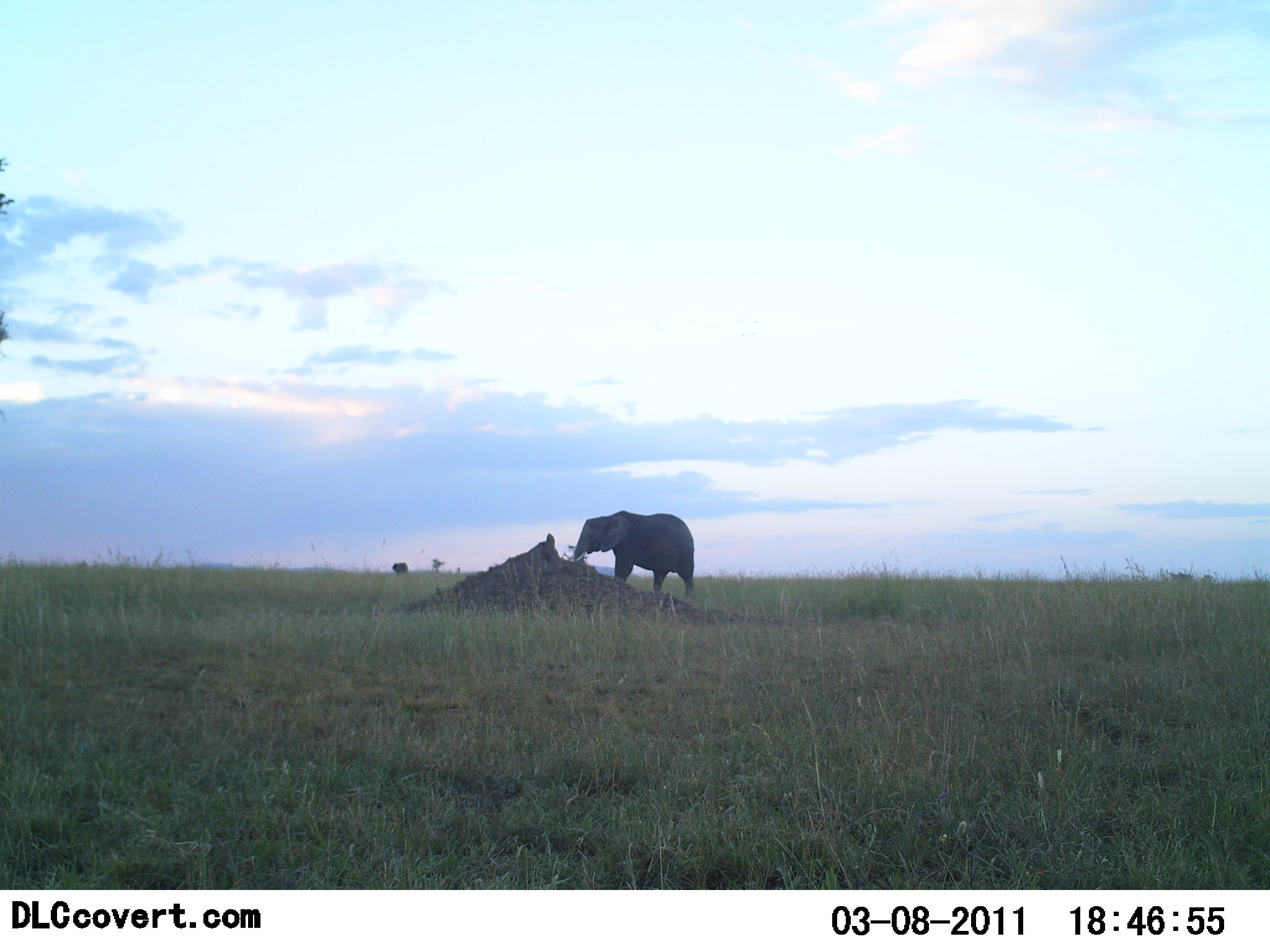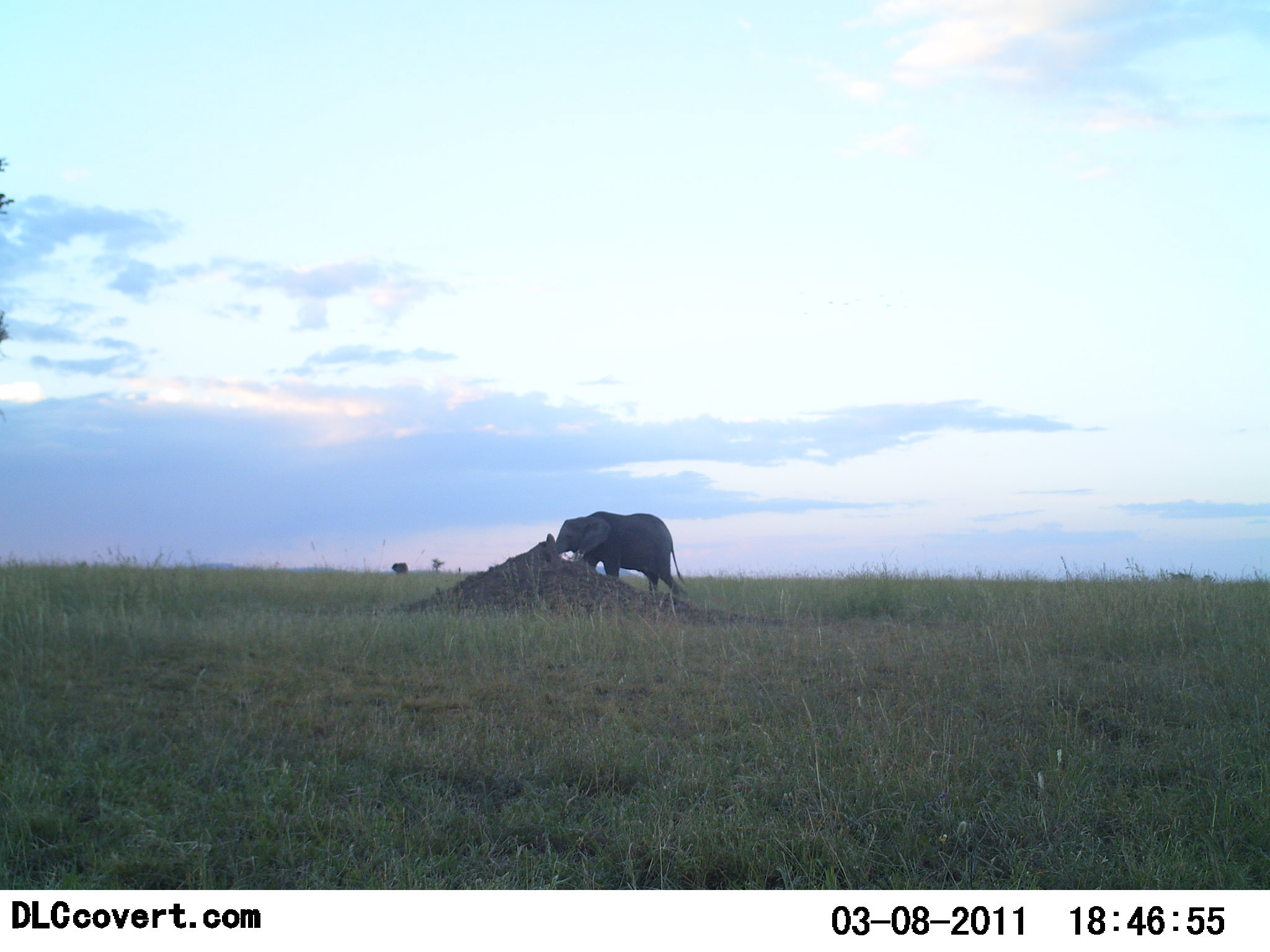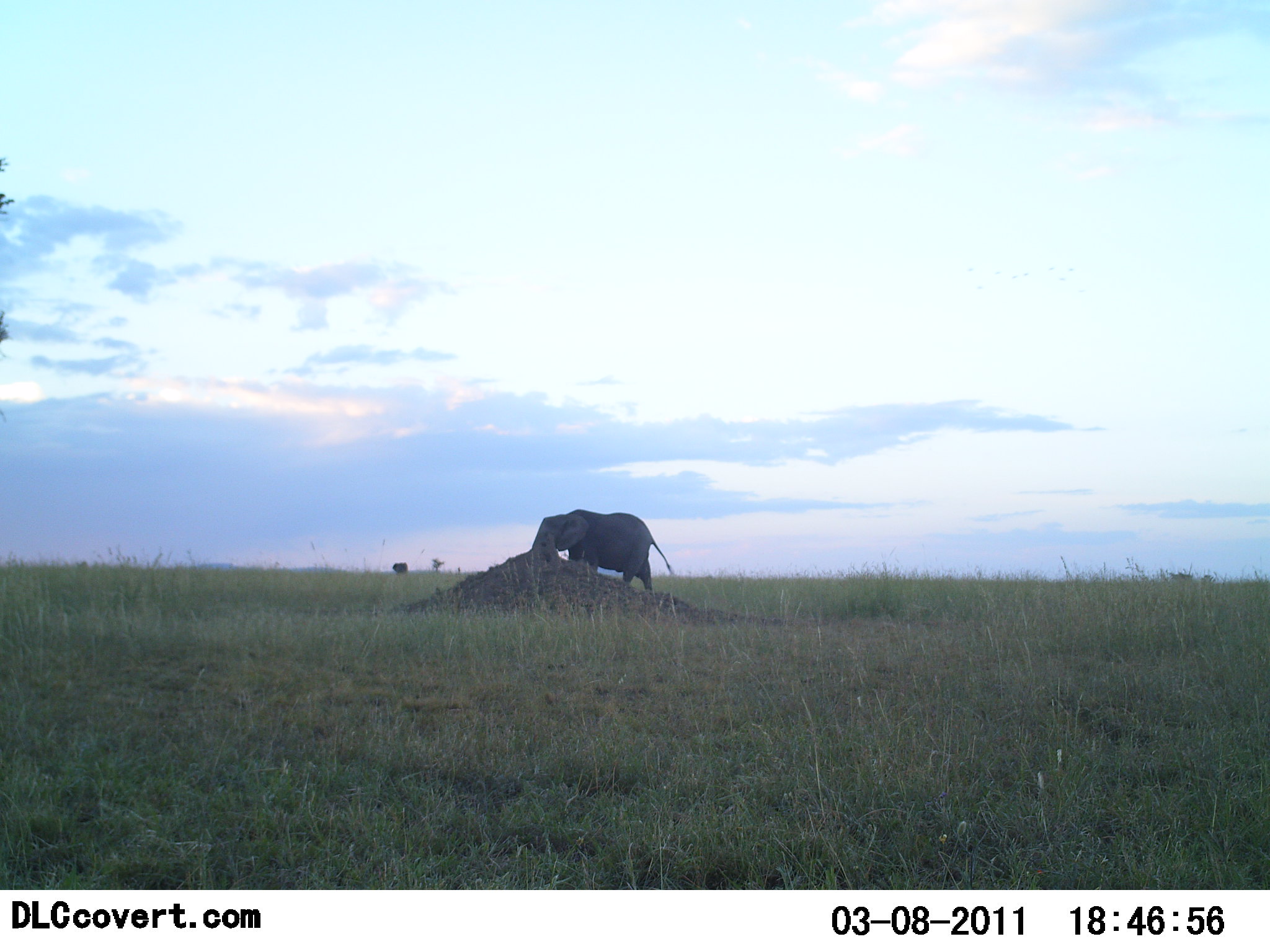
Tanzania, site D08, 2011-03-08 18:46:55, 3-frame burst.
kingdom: Animalia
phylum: Chordata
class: Mammalia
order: Proboscidea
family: Elephantidae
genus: Loxodonta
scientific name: Loxodonta africana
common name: african bush elephant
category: elephant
Elephant (african bush elephant) (Loxodonta africana), count 1. Behavior (volunteer vote fractions): standing 18%, resting 0%, moving 82%, interacting 0%. Young present (vote fraction): 0%. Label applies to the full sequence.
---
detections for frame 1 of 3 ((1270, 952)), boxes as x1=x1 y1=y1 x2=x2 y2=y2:
animal: x1=570 y1=509 x2=697 y2=601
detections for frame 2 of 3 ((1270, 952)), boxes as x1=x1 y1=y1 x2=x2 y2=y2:
animal: x1=554 y1=511 x2=688 y2=608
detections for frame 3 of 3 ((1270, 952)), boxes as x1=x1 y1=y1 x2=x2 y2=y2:
animal: x1=525 y1=508 x2=672 y2=602